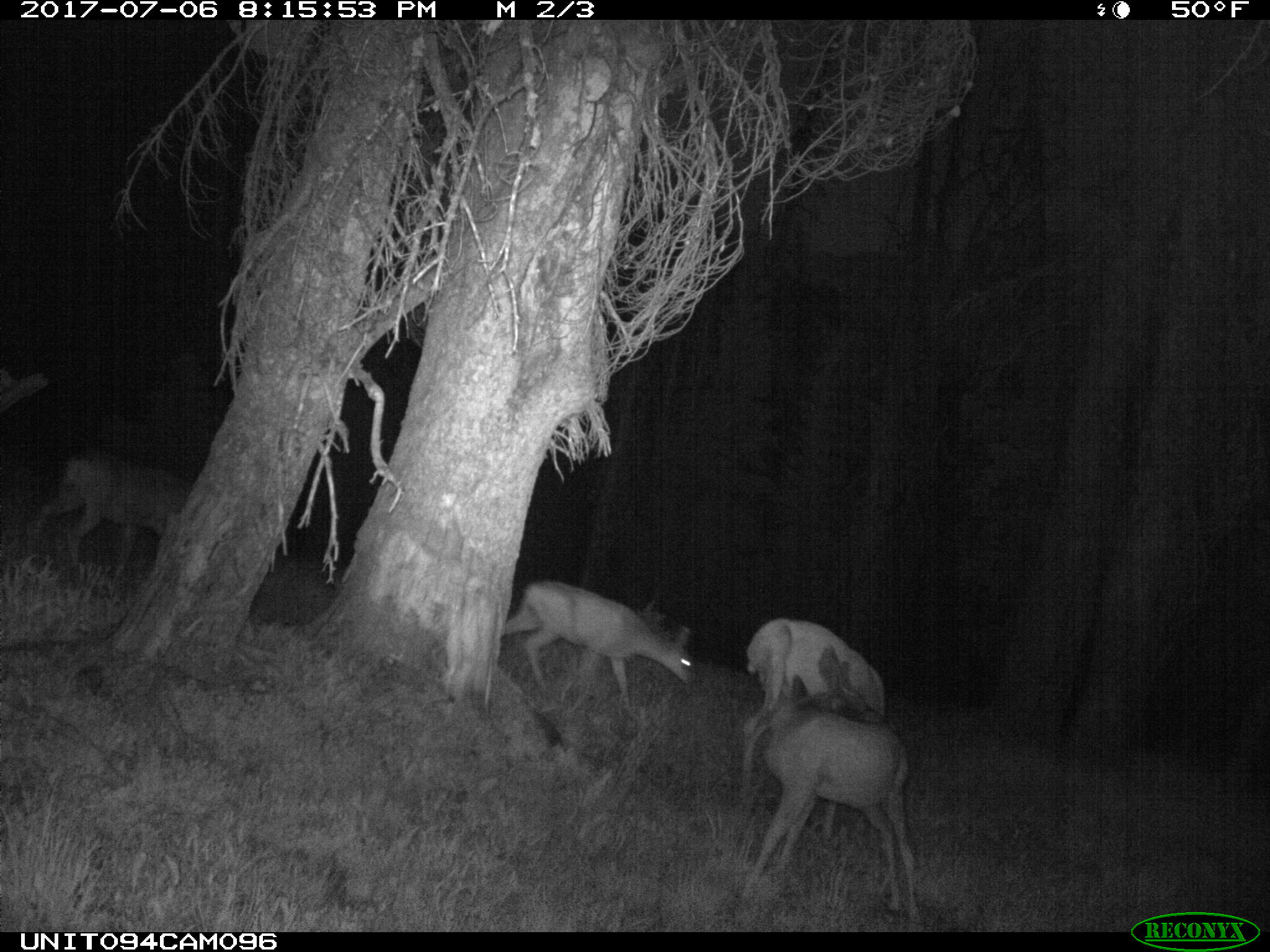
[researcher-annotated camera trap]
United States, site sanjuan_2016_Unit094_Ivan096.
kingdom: Animalia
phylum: Chordata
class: Mammalia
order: Artiodactyla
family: Cervidae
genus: Odocoileus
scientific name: Odocoileus hemionus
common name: mule deer